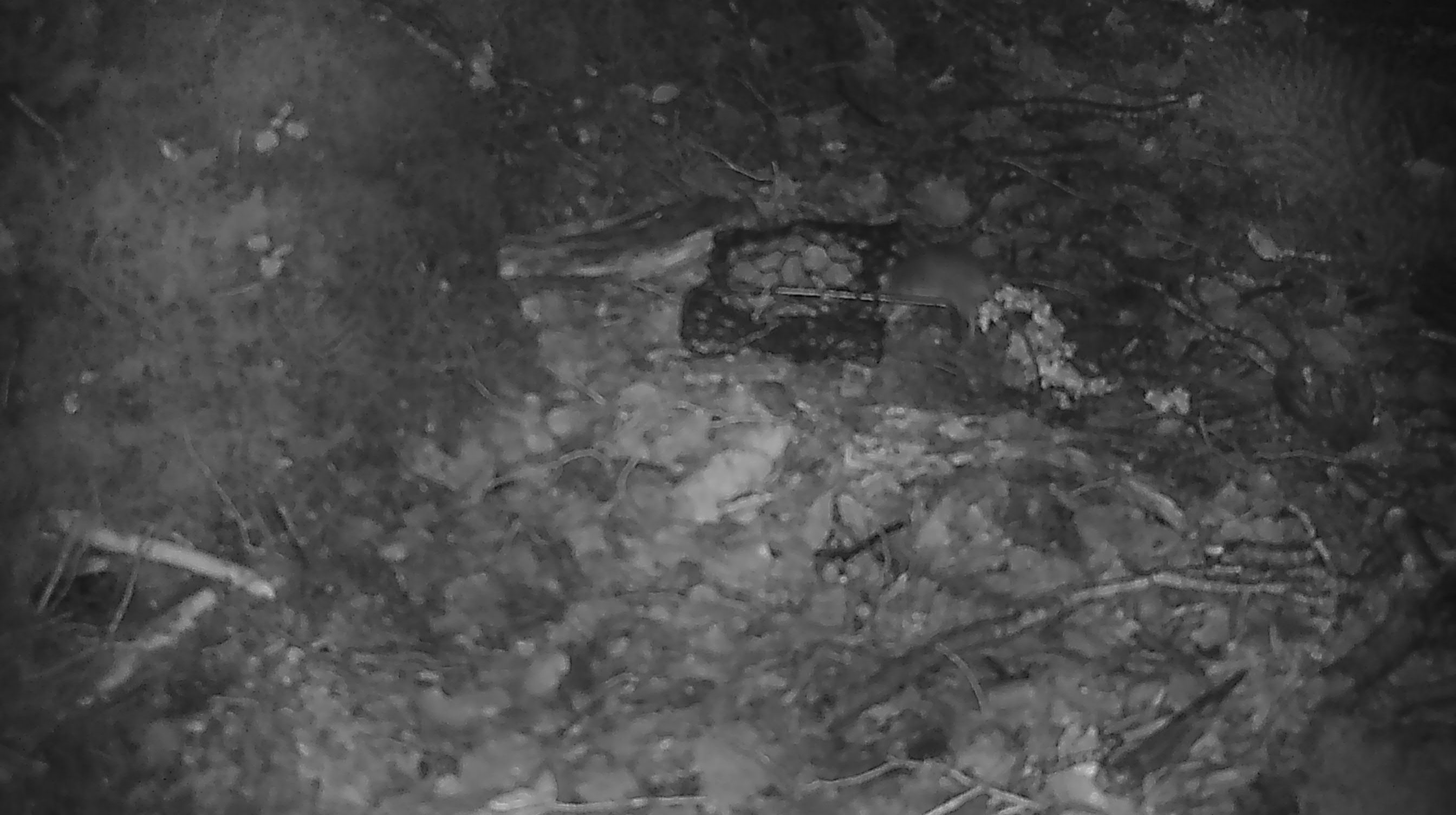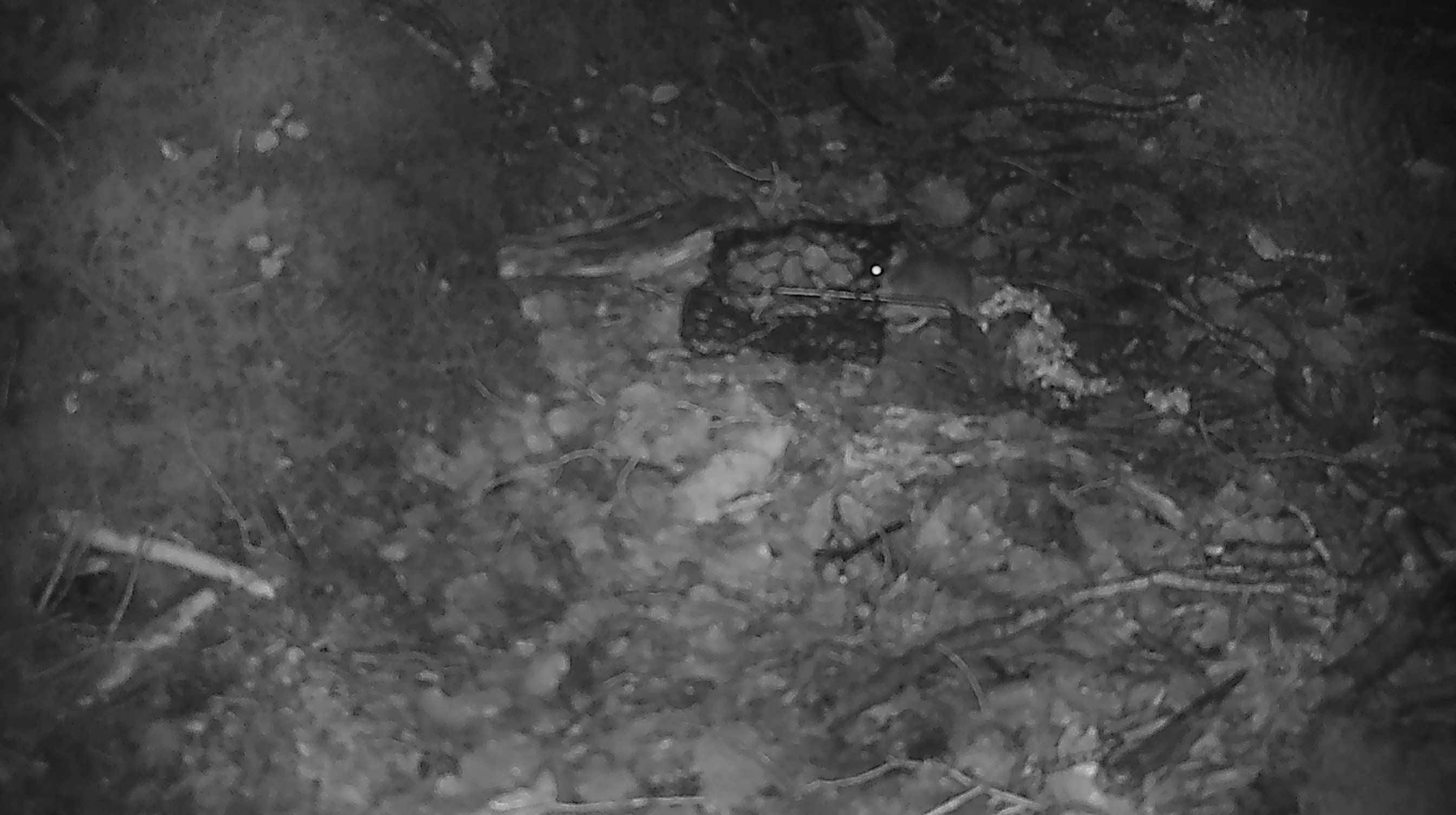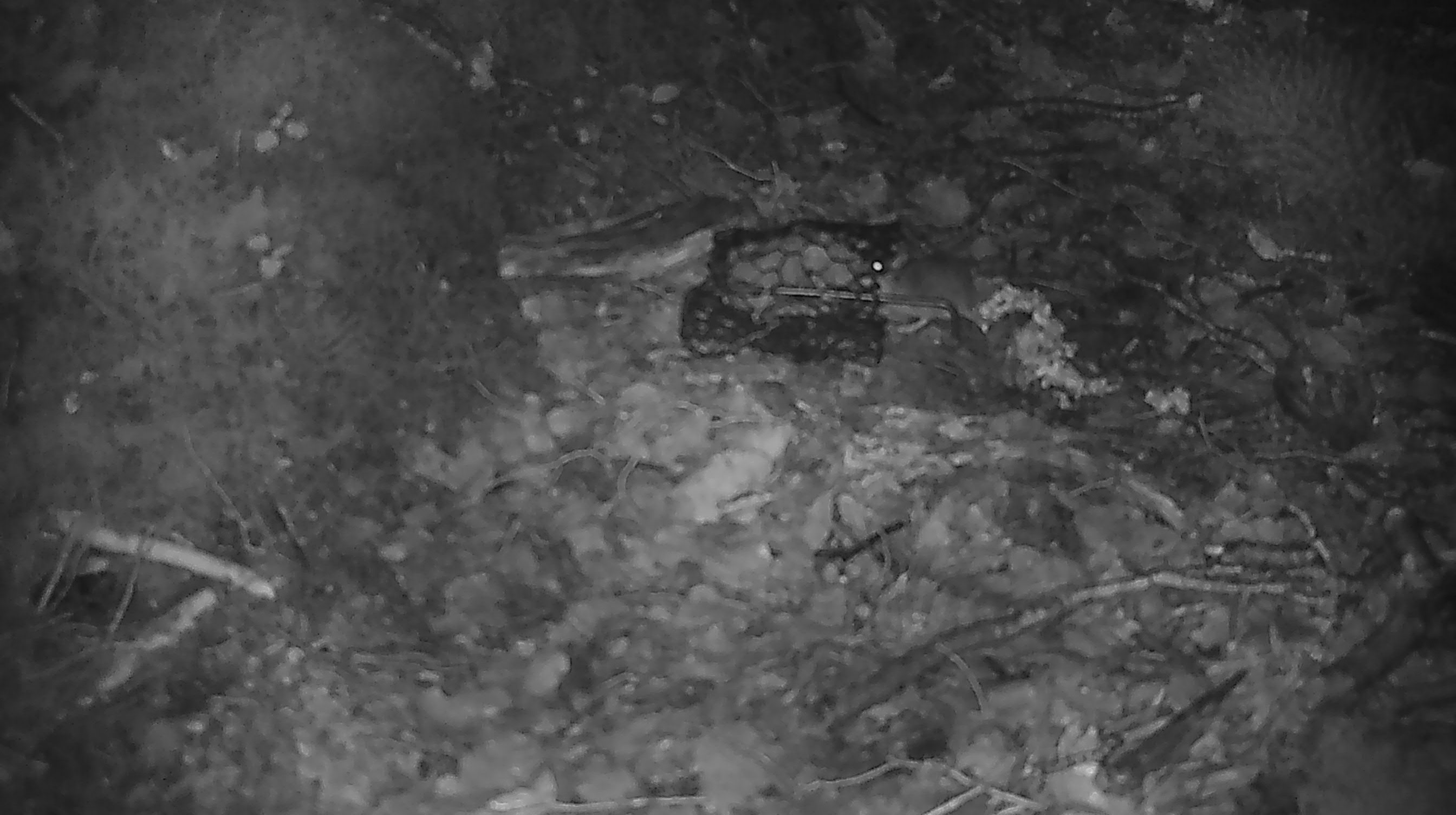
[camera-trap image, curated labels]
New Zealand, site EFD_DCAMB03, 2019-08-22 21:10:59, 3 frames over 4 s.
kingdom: Animalia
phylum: Chordata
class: Mammalia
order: Rodentia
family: Muridae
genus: Mus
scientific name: Mus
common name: mouse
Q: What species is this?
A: Mouse (Mus).